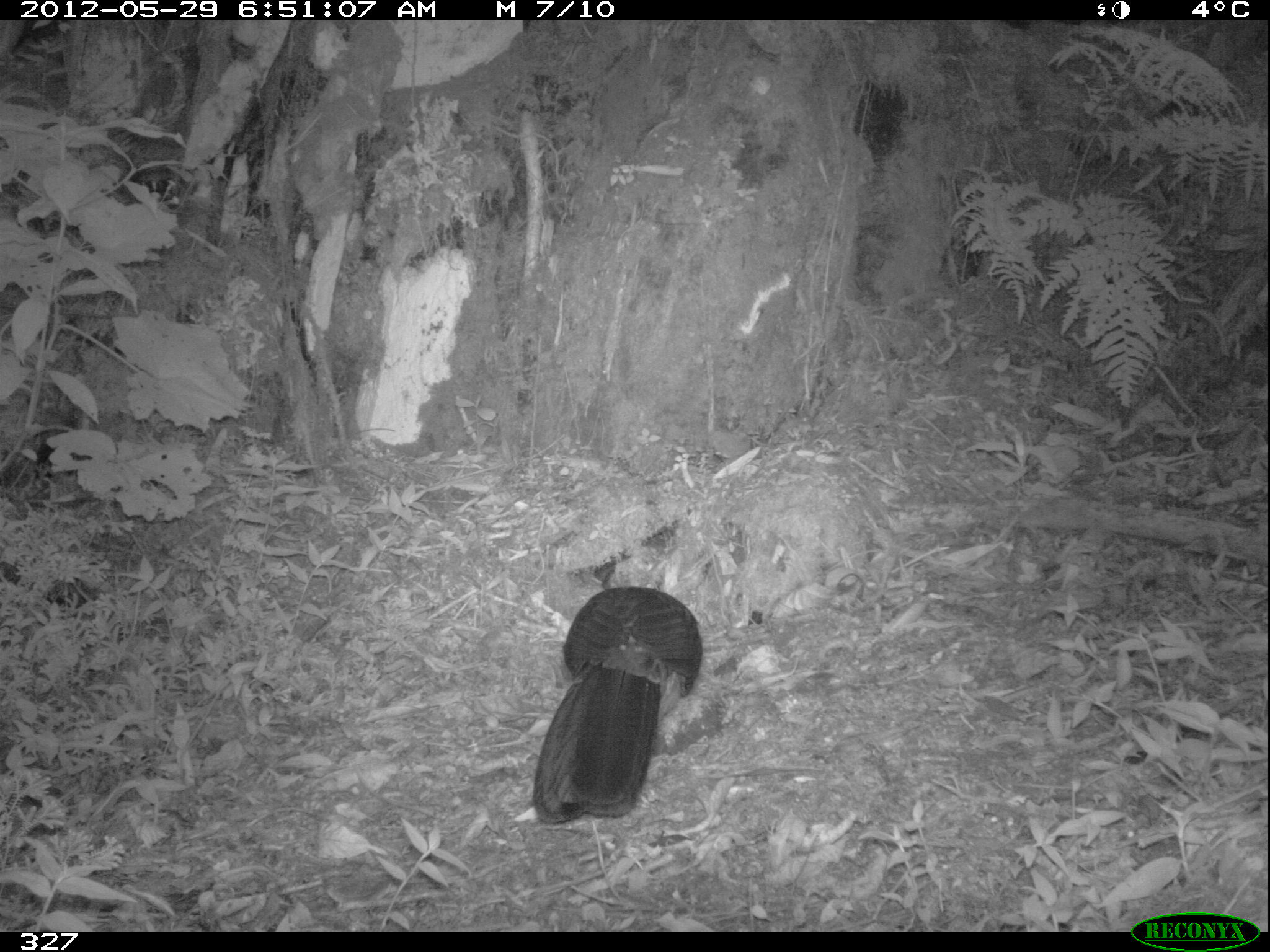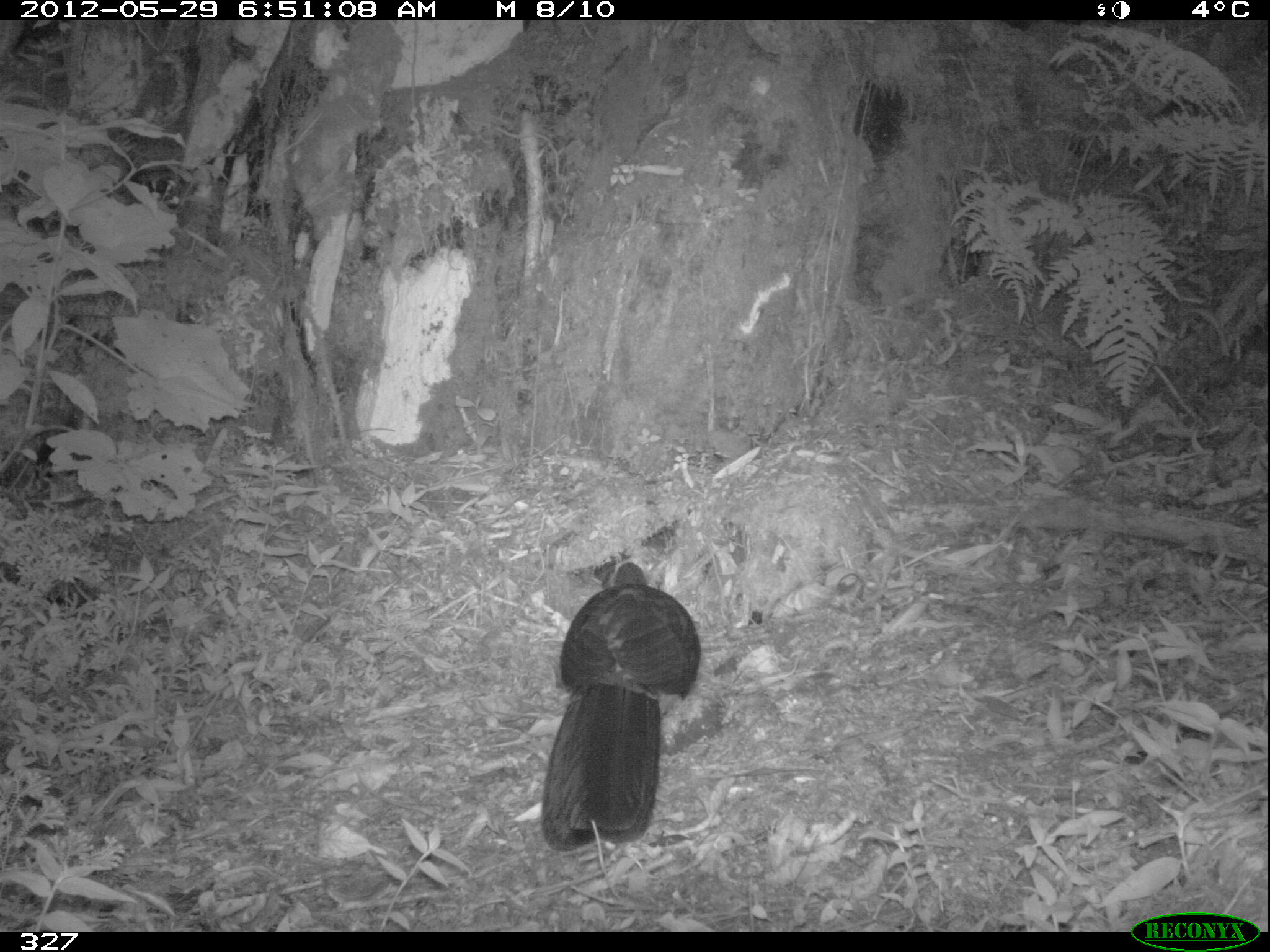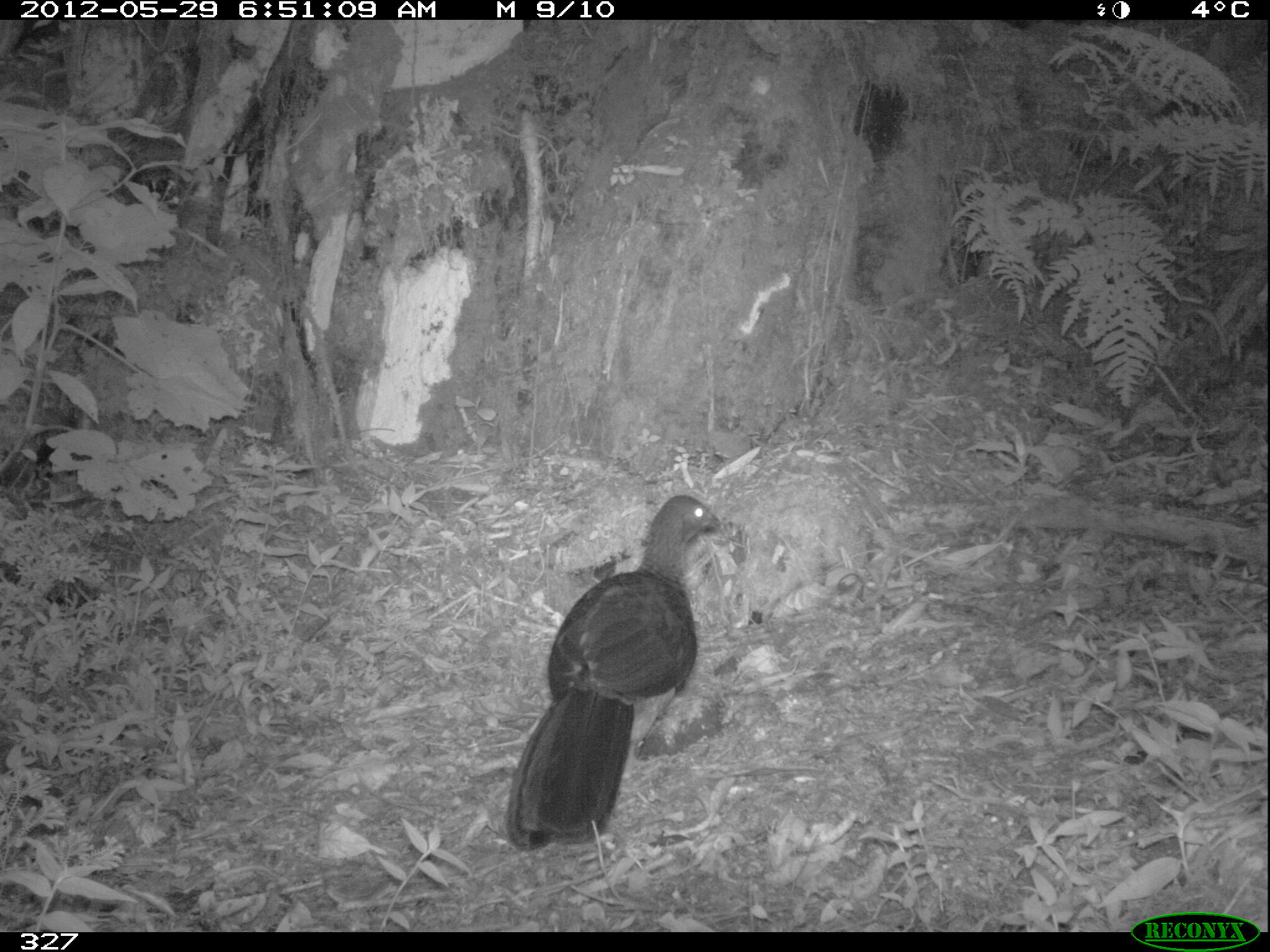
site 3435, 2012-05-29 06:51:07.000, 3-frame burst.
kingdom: Animalia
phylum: Chordata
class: Aves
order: Galliformes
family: Cracidae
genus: Ortalis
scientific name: Ortalis vetula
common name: plain chachalaca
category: chachalacha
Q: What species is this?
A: Chachalacha (plain chachalaca) (Ortalis vetula).